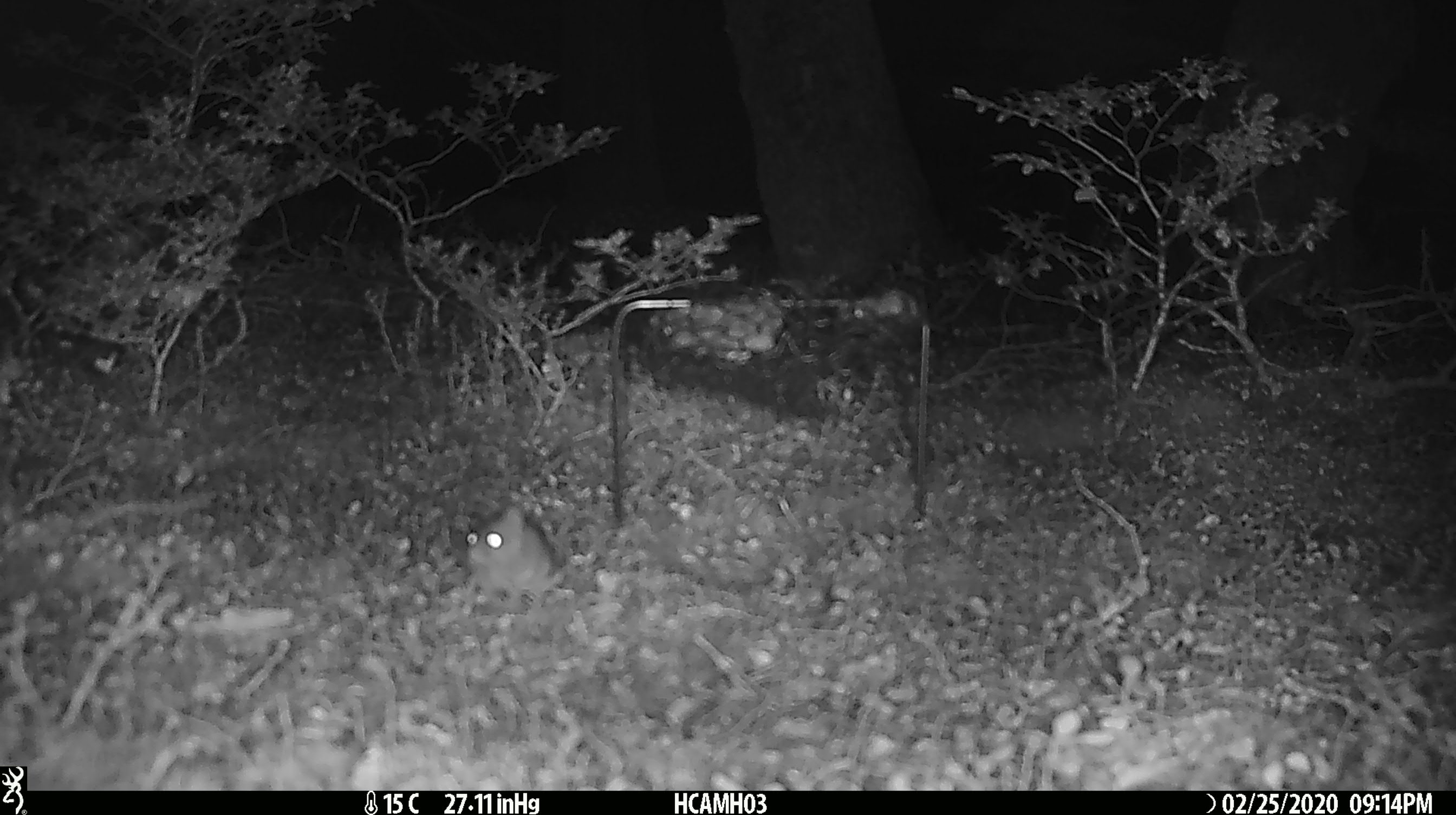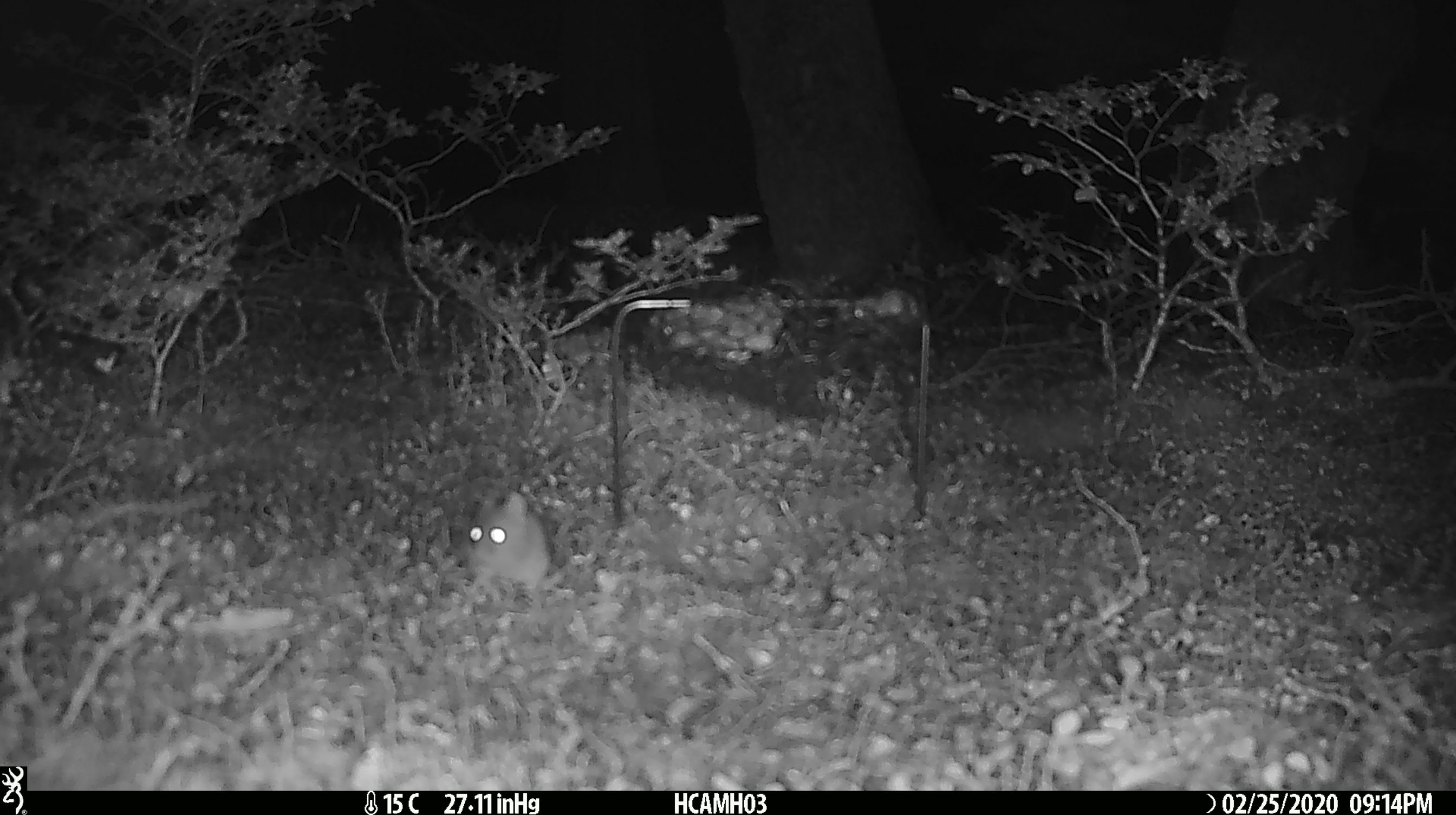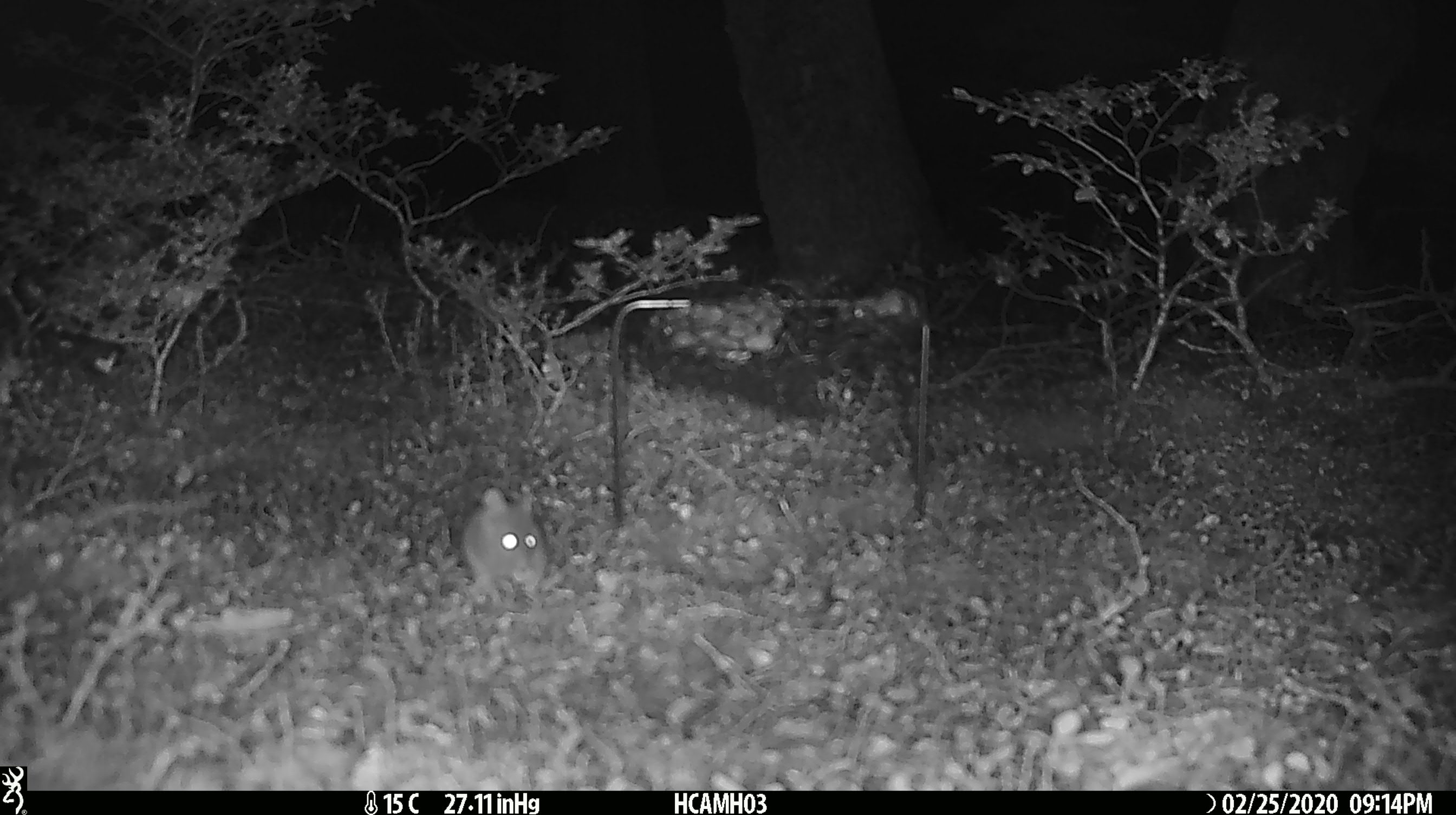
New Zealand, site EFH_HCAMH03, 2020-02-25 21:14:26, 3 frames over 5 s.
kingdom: Animalia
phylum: Chordata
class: Mammalia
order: Rodentia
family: Muridae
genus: Mus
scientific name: Mus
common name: mouse